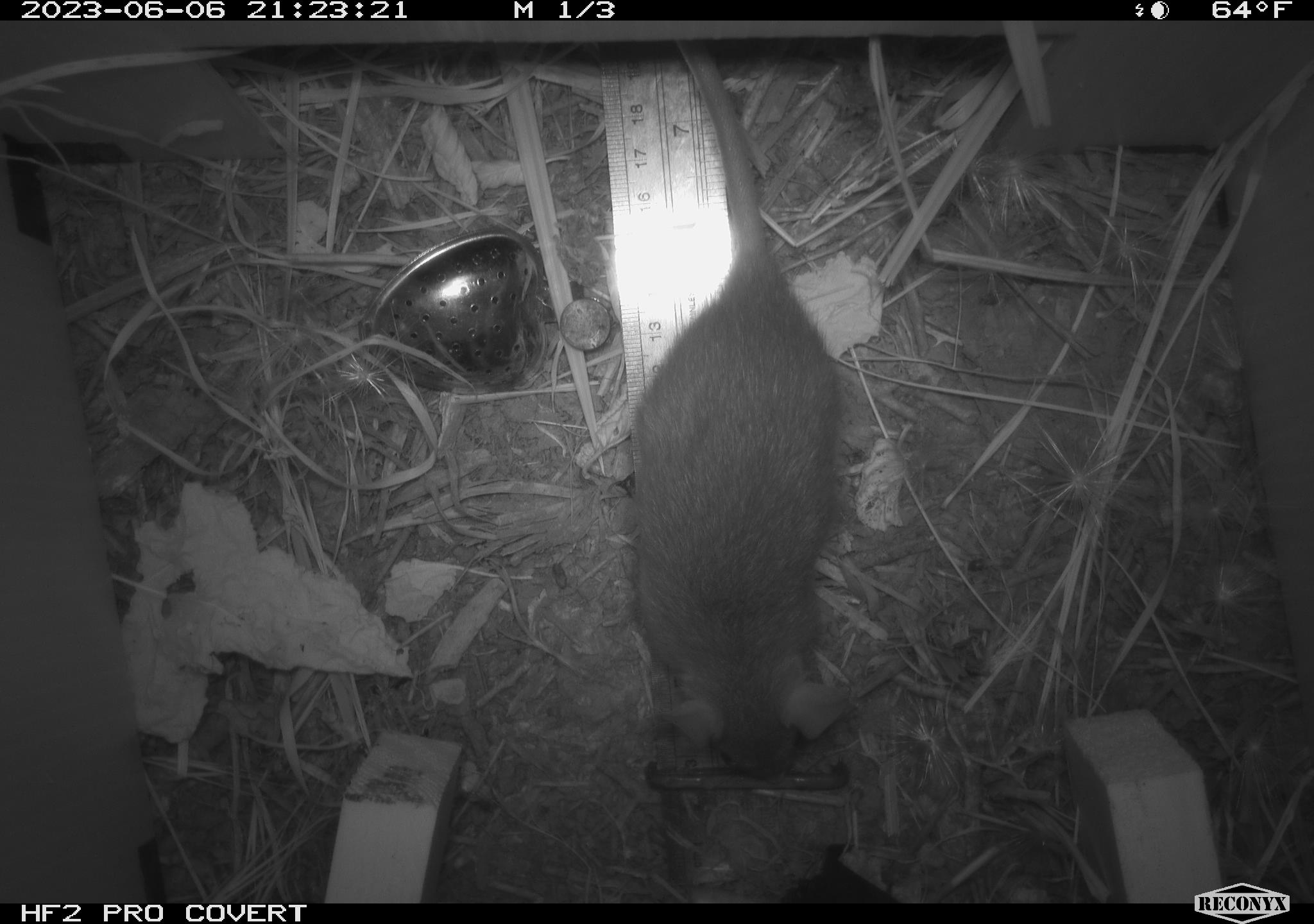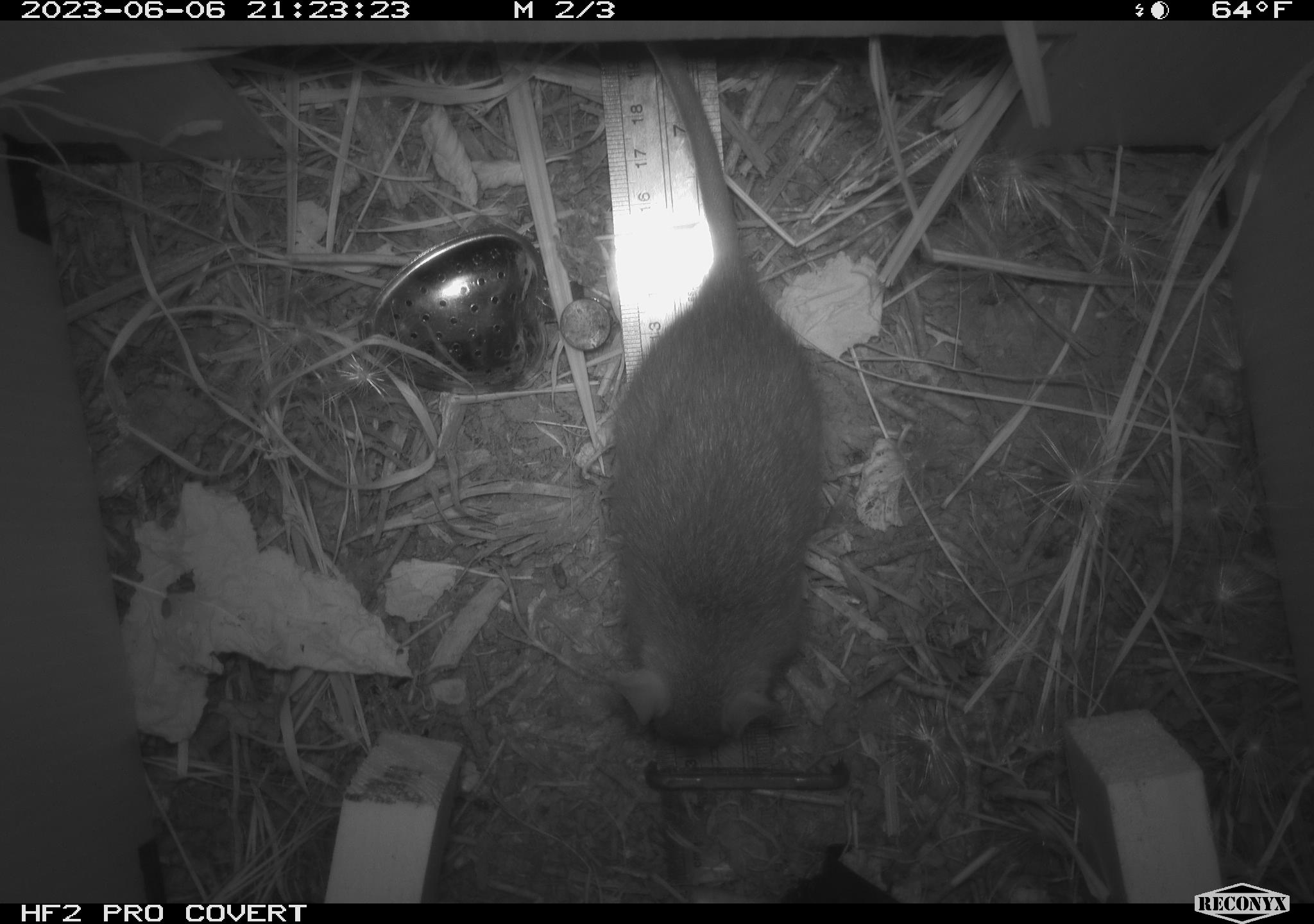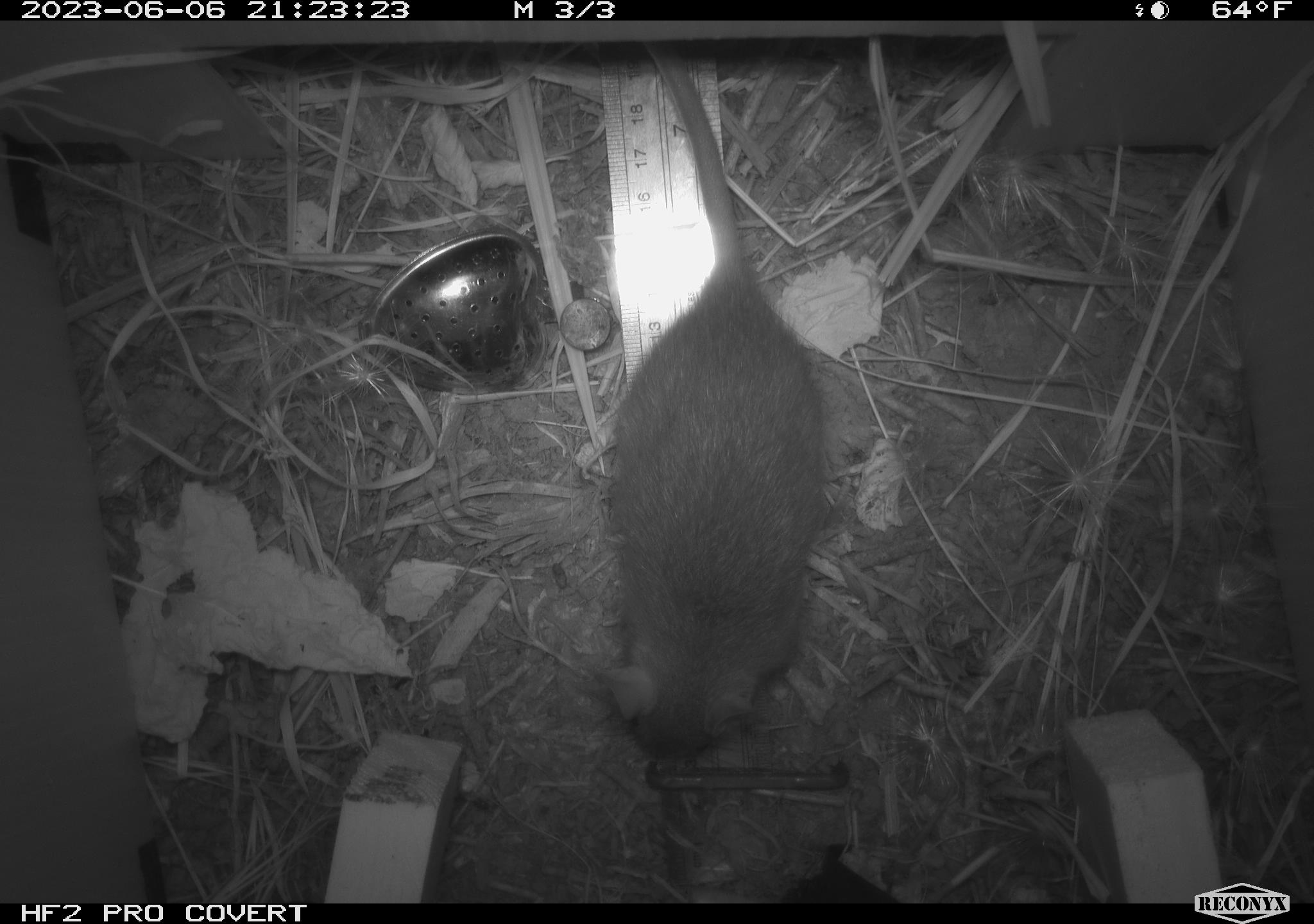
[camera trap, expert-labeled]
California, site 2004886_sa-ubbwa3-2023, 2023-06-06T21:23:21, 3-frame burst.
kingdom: Animalia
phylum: Chordata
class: Mammalia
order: Rodentia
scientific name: Rodentia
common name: mouse species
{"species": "mouse species (Rodentia)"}